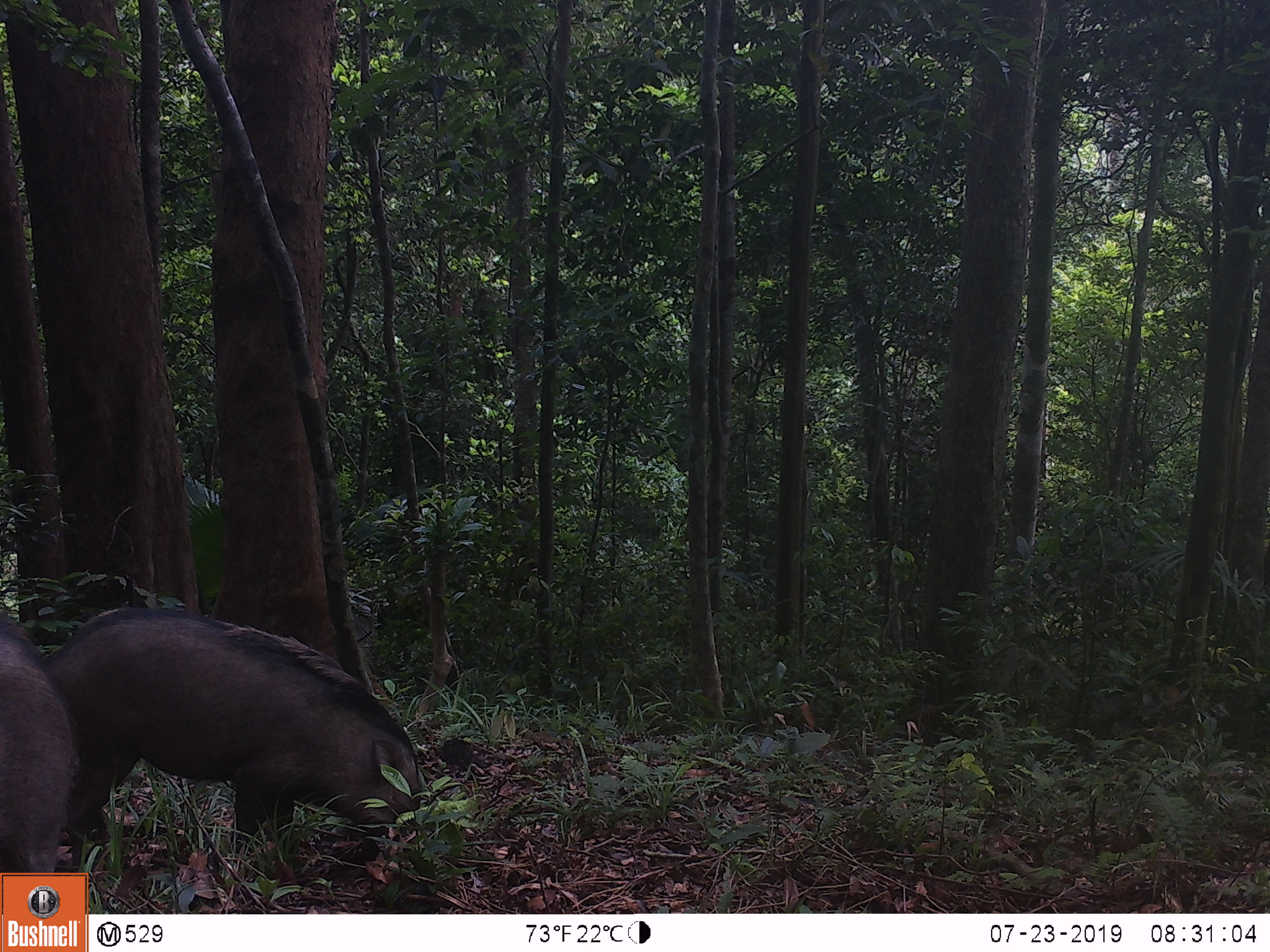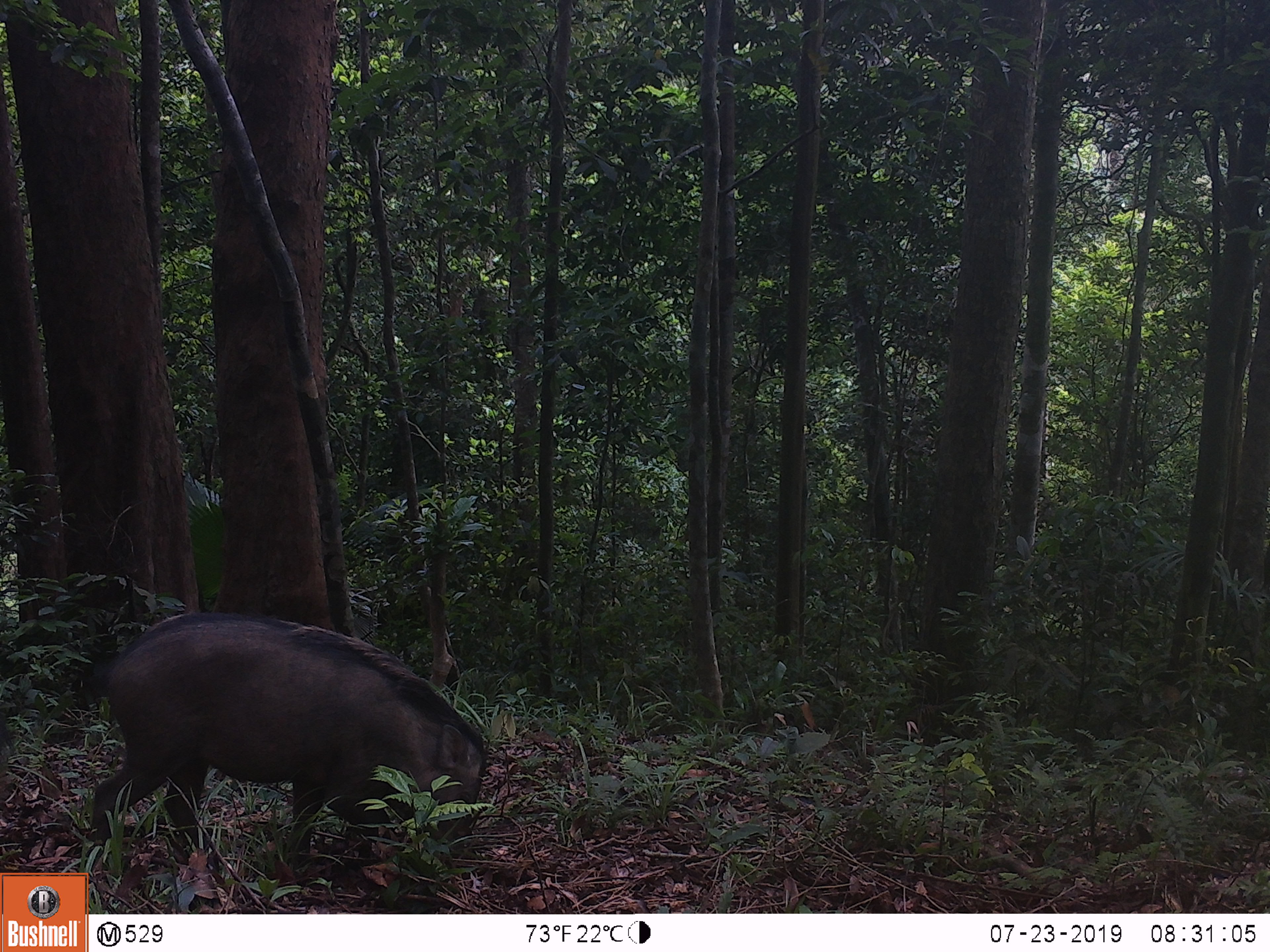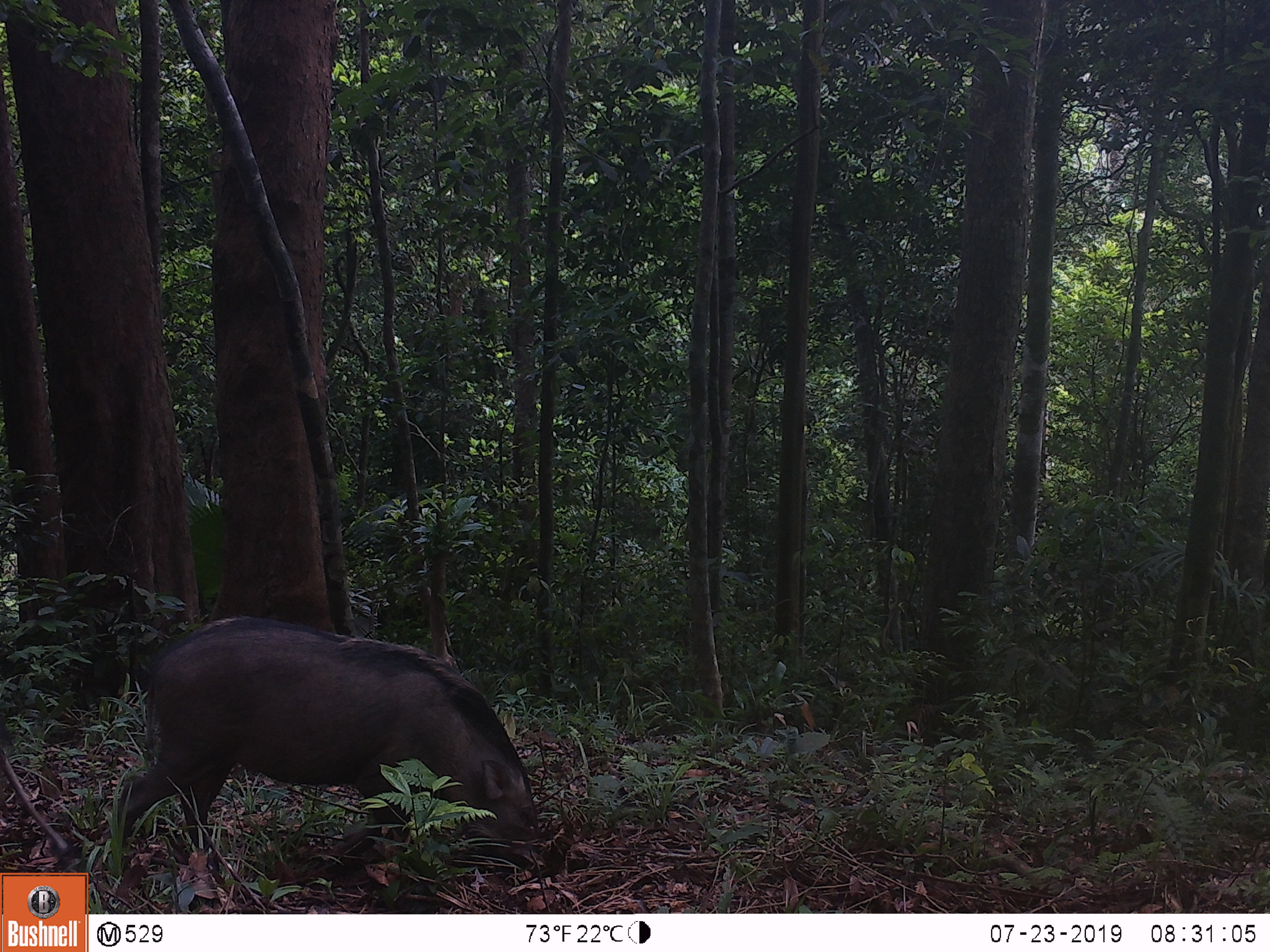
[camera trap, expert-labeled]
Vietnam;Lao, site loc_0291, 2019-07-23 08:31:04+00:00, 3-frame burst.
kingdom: Animalia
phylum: Chordata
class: Mammalia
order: Artiodactyla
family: Suidae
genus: Sus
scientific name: Sus scrofa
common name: eurasian wild pig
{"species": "eurasian wild pig (Sus scrofa)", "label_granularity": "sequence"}